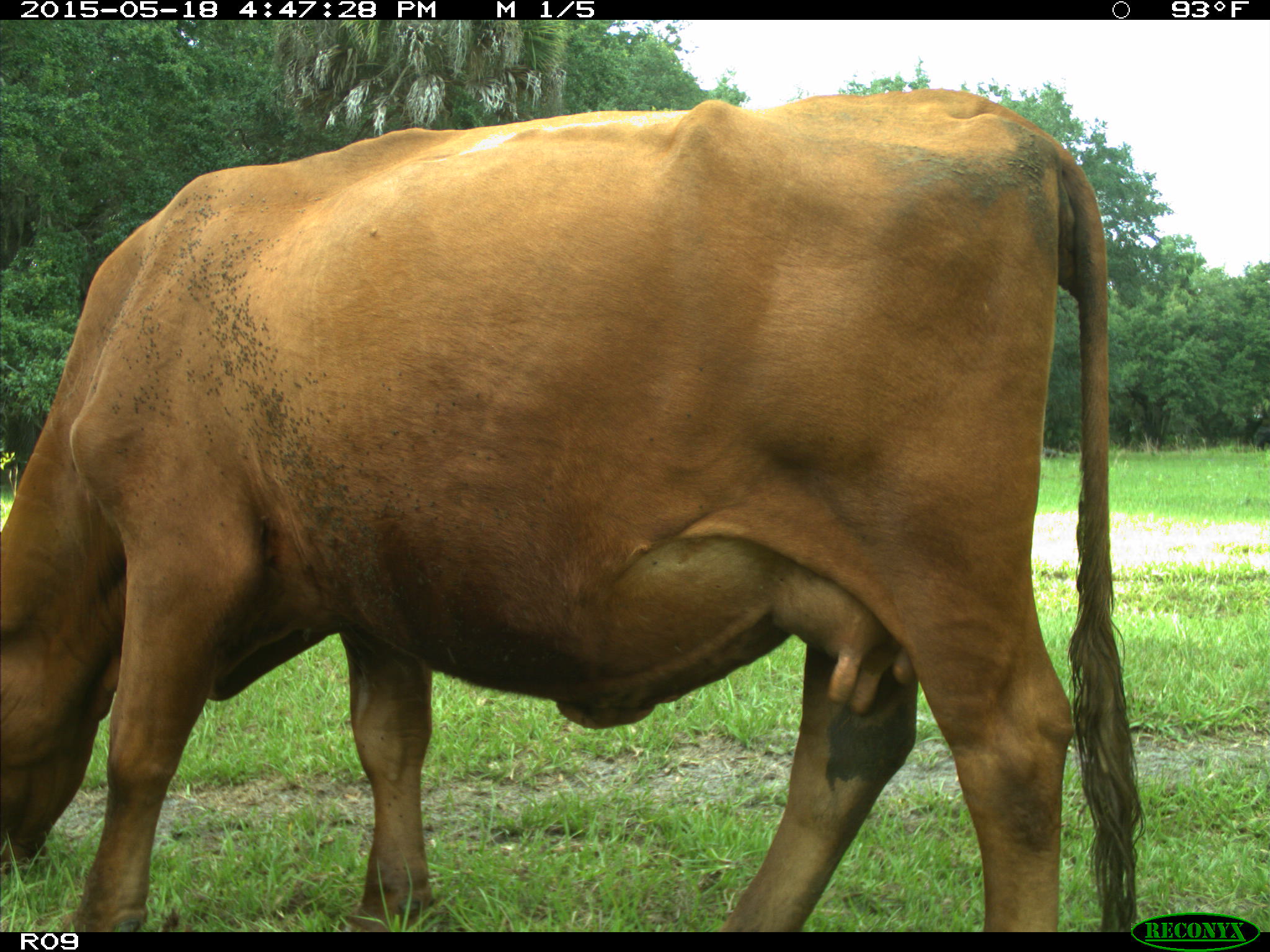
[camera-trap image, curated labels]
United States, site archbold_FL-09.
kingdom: Animalia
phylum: Chordata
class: Mammalia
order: Artiodactyla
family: Bovidae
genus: Bos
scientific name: Bos taurus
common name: domestic cow